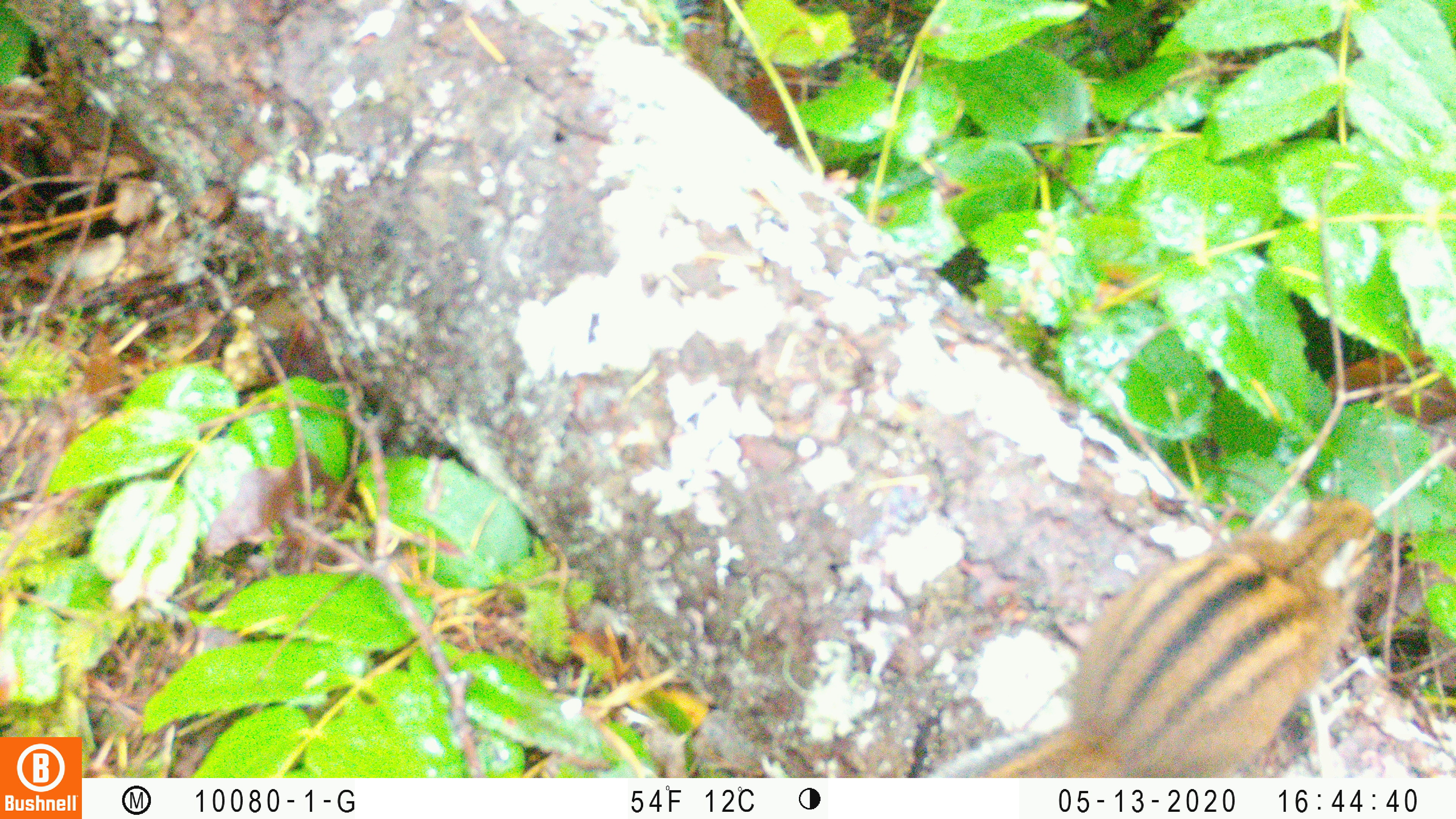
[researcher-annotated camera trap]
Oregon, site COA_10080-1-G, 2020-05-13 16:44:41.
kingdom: Animalia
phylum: Chordata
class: Mammalia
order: Rodentia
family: Sciuridae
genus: Neotamias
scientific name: Neotamias townsendii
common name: townsend's chipmunk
Townsend's chipmunk (Neotamias townsendii).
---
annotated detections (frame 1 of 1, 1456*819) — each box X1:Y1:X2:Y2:
townsend's chipmunk: 922:490:1384:768